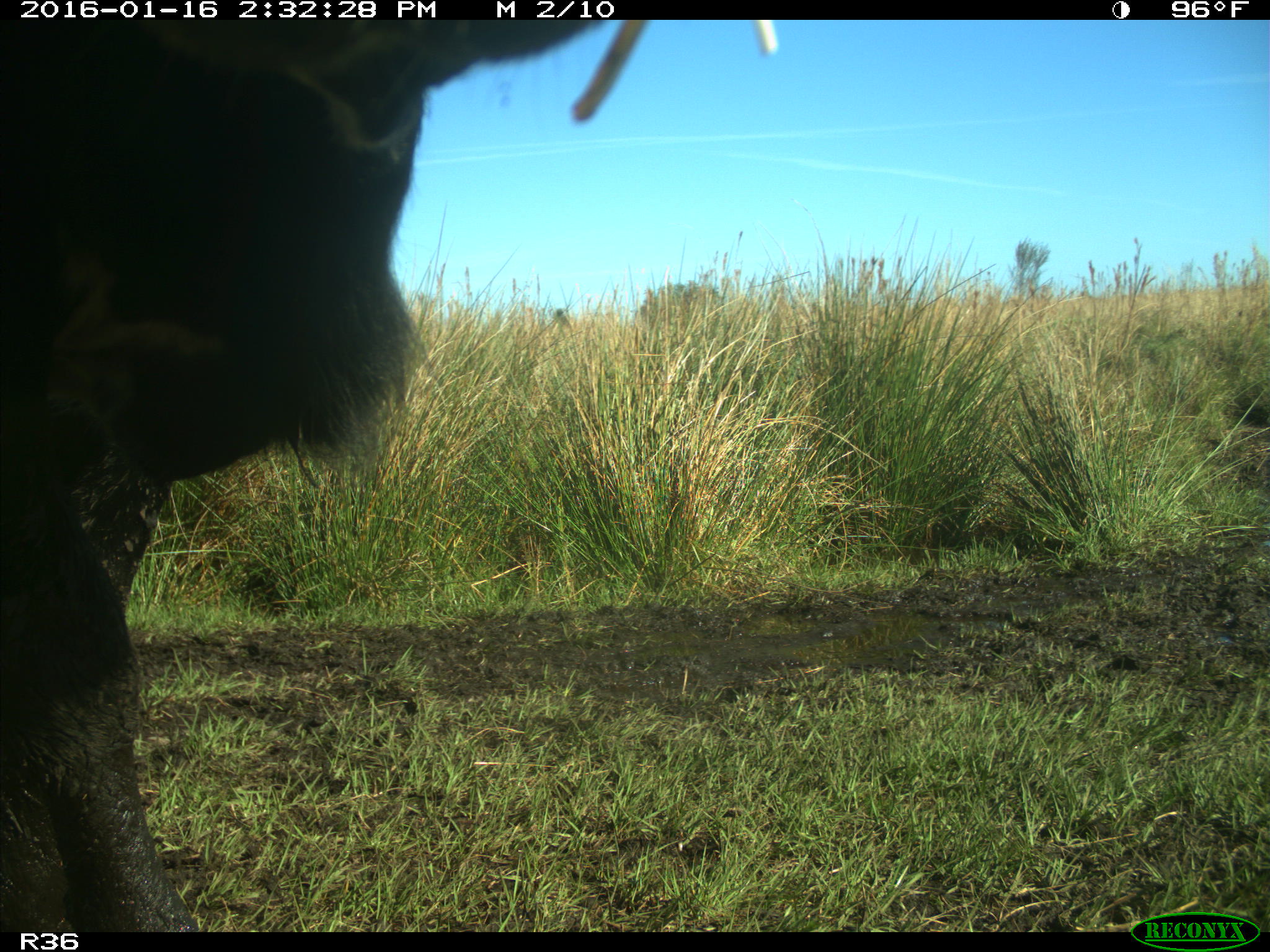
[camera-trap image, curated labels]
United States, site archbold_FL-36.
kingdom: Animalia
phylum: Chordata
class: Mammalia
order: Artiodactyla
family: Bovidae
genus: Bos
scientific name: Bos taurus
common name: domestic cow